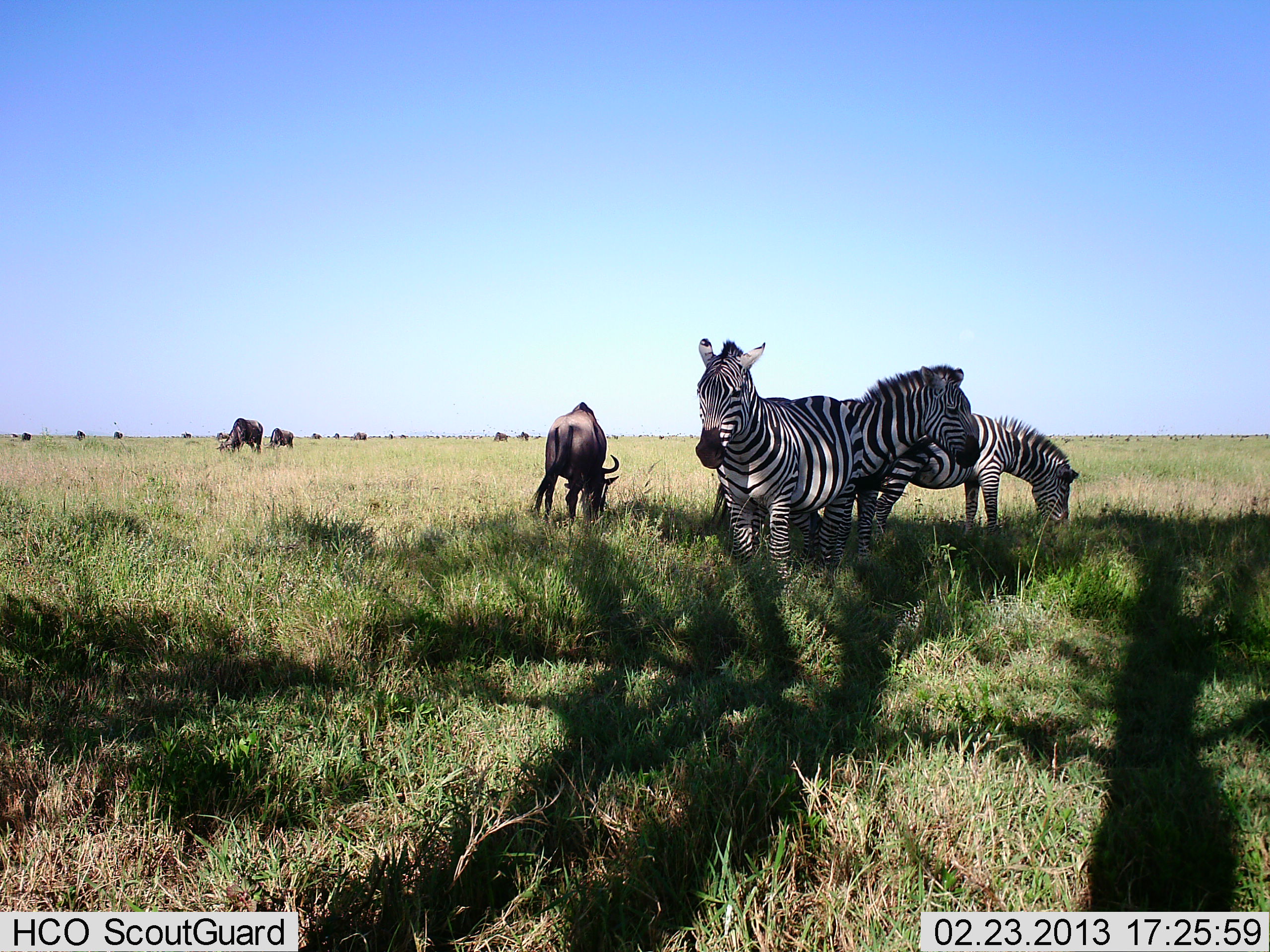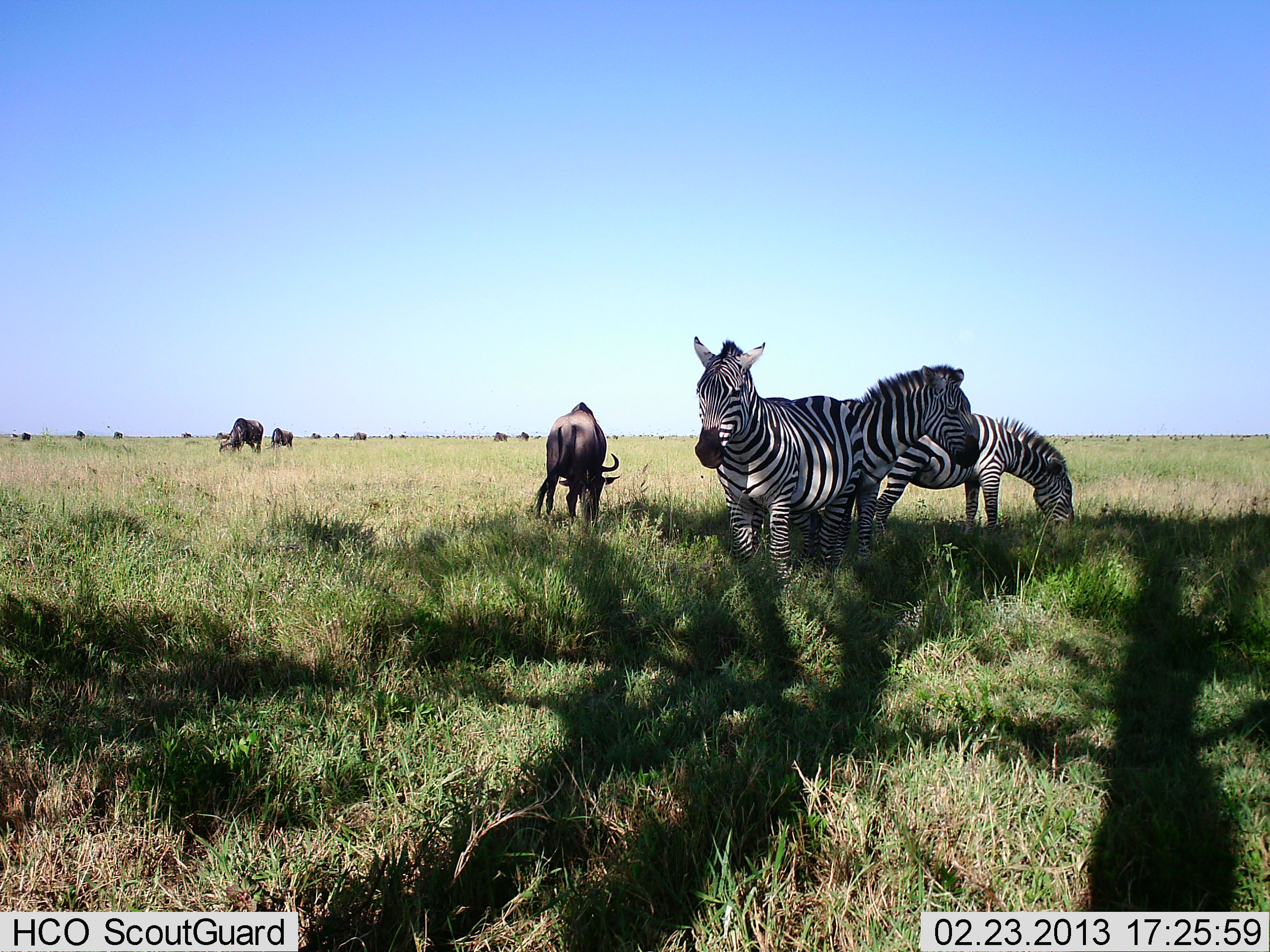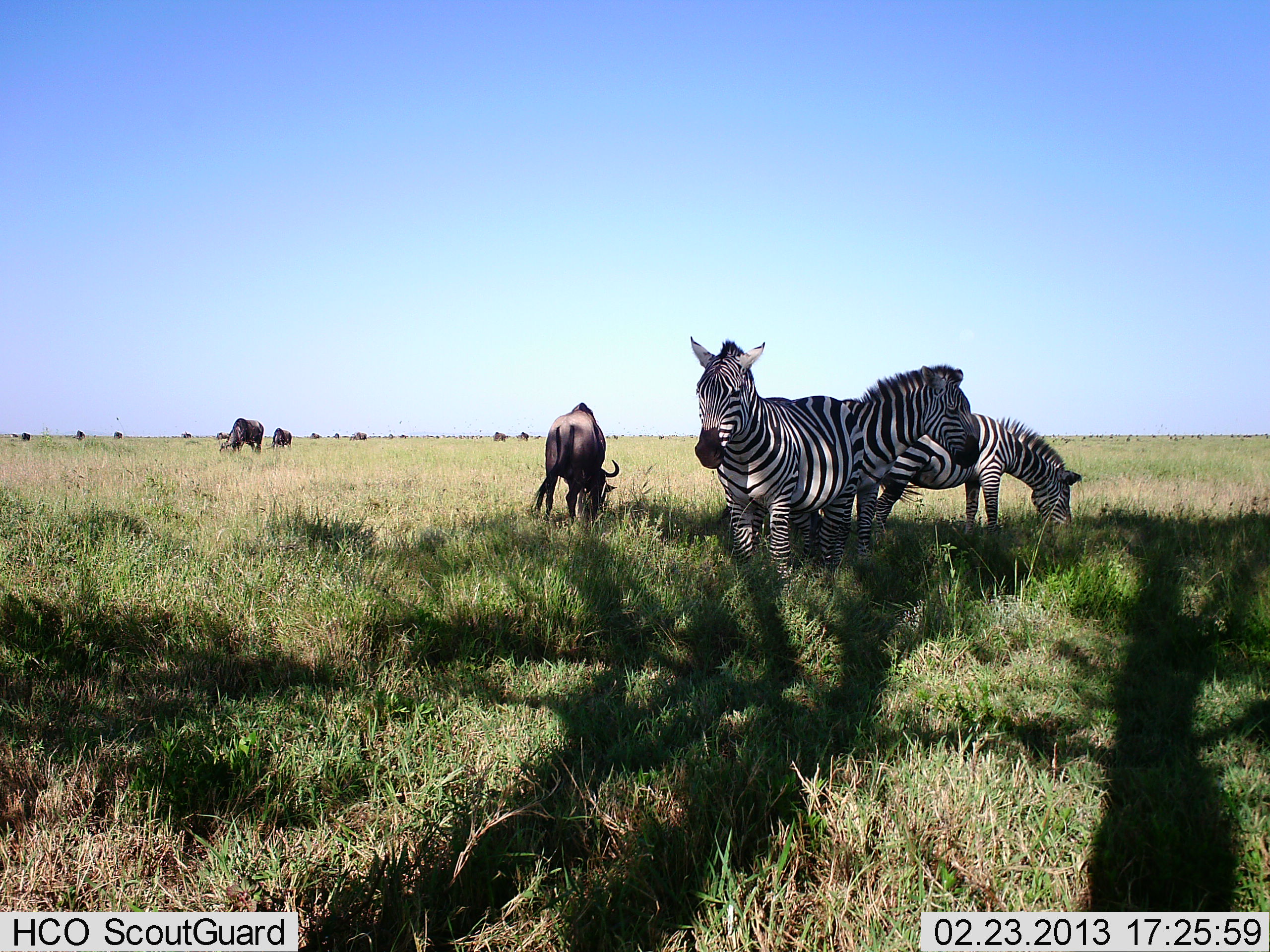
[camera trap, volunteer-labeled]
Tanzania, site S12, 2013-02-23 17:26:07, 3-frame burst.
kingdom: Animalia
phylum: Chordata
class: Mammalia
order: Artiodactyla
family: Bovidae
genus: Connochaetes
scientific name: Connochaetes taurinus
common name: blue wildebeest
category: wildebeest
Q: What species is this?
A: Wildebeest (blue wildebeest) (Connochaetes taurinus).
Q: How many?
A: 11-50.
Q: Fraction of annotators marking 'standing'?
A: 25%.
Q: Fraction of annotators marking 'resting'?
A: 0%.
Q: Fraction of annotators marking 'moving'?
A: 5%.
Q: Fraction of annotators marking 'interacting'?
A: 0%.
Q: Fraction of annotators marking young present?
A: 0%.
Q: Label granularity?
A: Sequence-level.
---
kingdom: Animalia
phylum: Chordata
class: Mammalia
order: Perissodactyla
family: Equidae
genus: Equus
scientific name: Equus quagga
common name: plains zebra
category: zebra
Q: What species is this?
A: Zebra (plains zebra) (Equus quagga).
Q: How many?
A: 3.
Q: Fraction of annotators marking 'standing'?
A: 100%.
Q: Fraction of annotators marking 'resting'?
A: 0%.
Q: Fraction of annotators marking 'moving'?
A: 0%.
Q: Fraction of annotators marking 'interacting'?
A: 0%.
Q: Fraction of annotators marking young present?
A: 0%.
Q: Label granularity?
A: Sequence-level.